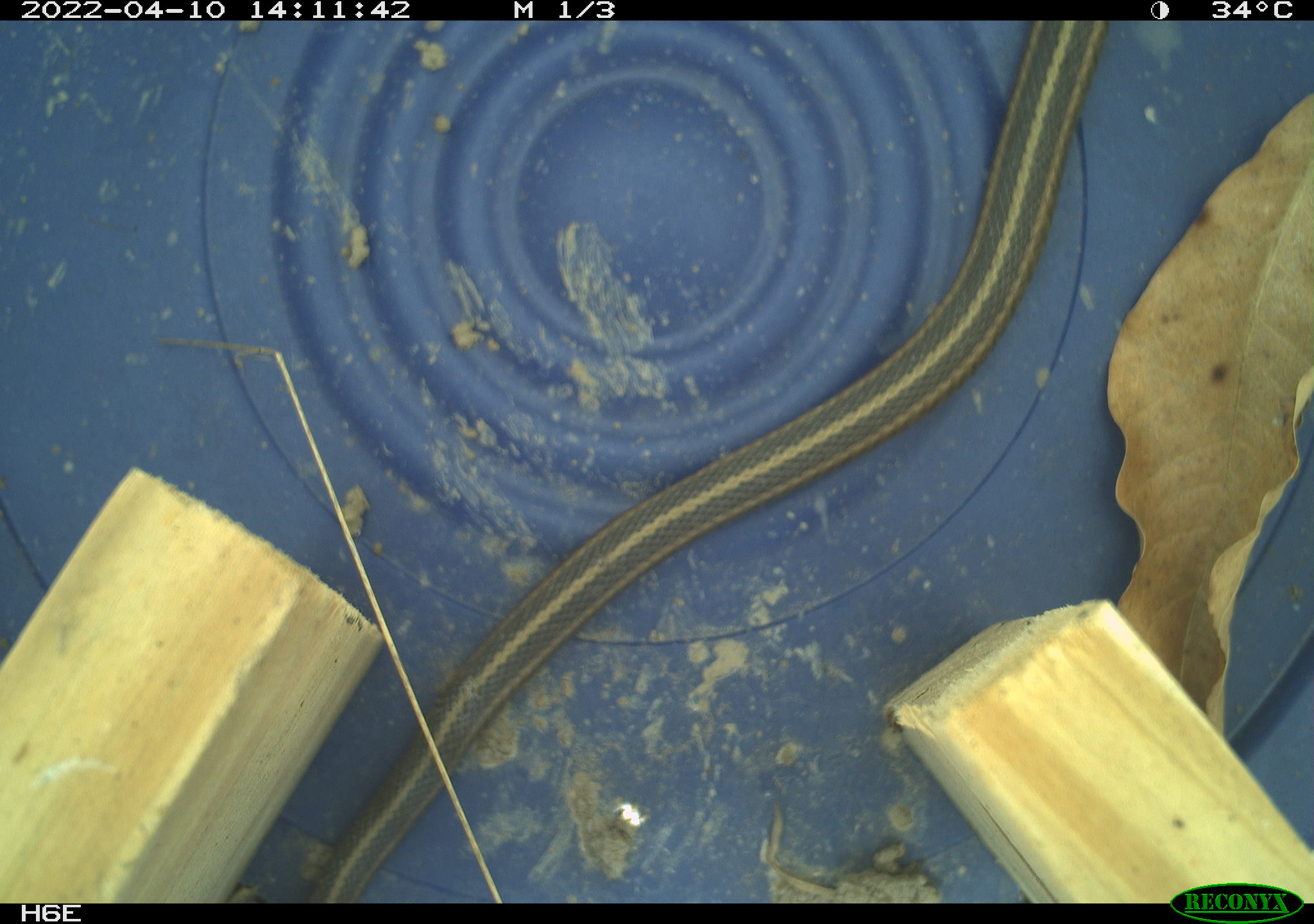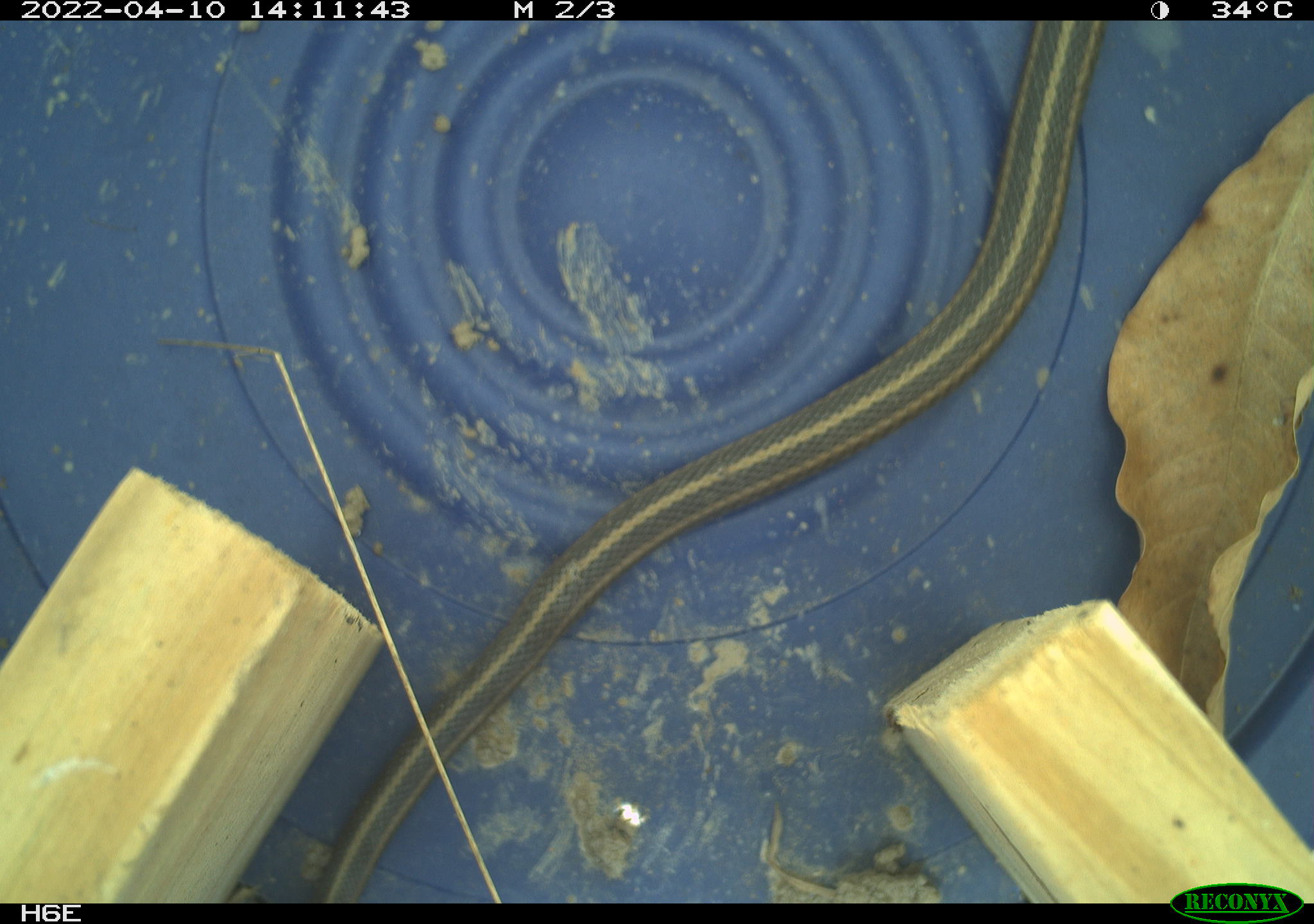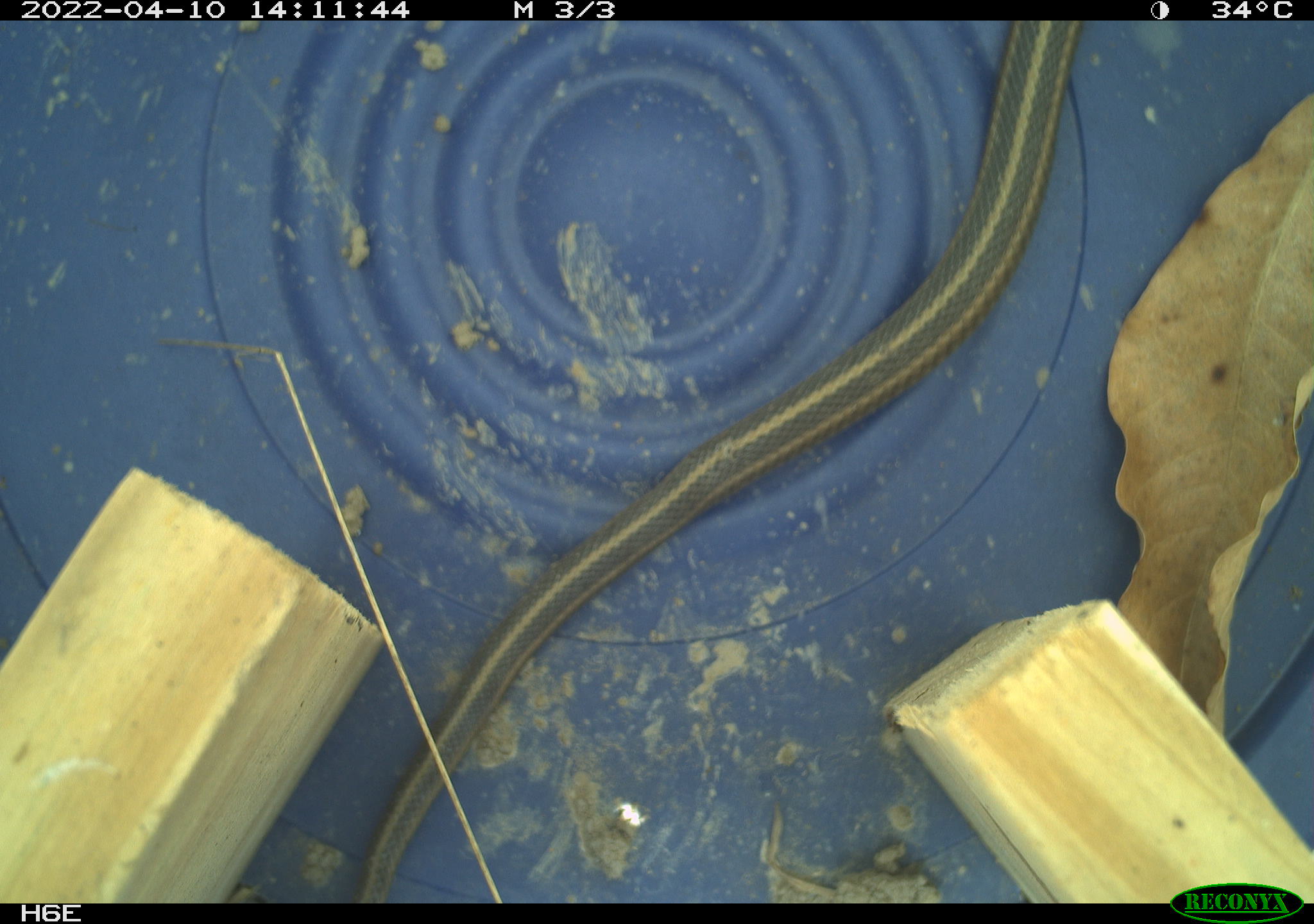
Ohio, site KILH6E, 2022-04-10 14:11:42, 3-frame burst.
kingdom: Animalia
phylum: Chordata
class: Reptilia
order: Squamata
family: Colubridae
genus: Thamnophis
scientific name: Thamnophis sirtalis sirtalis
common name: eastern gartersnake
Eastern gartersnake (Thamnophis sirtalis sirtalis).